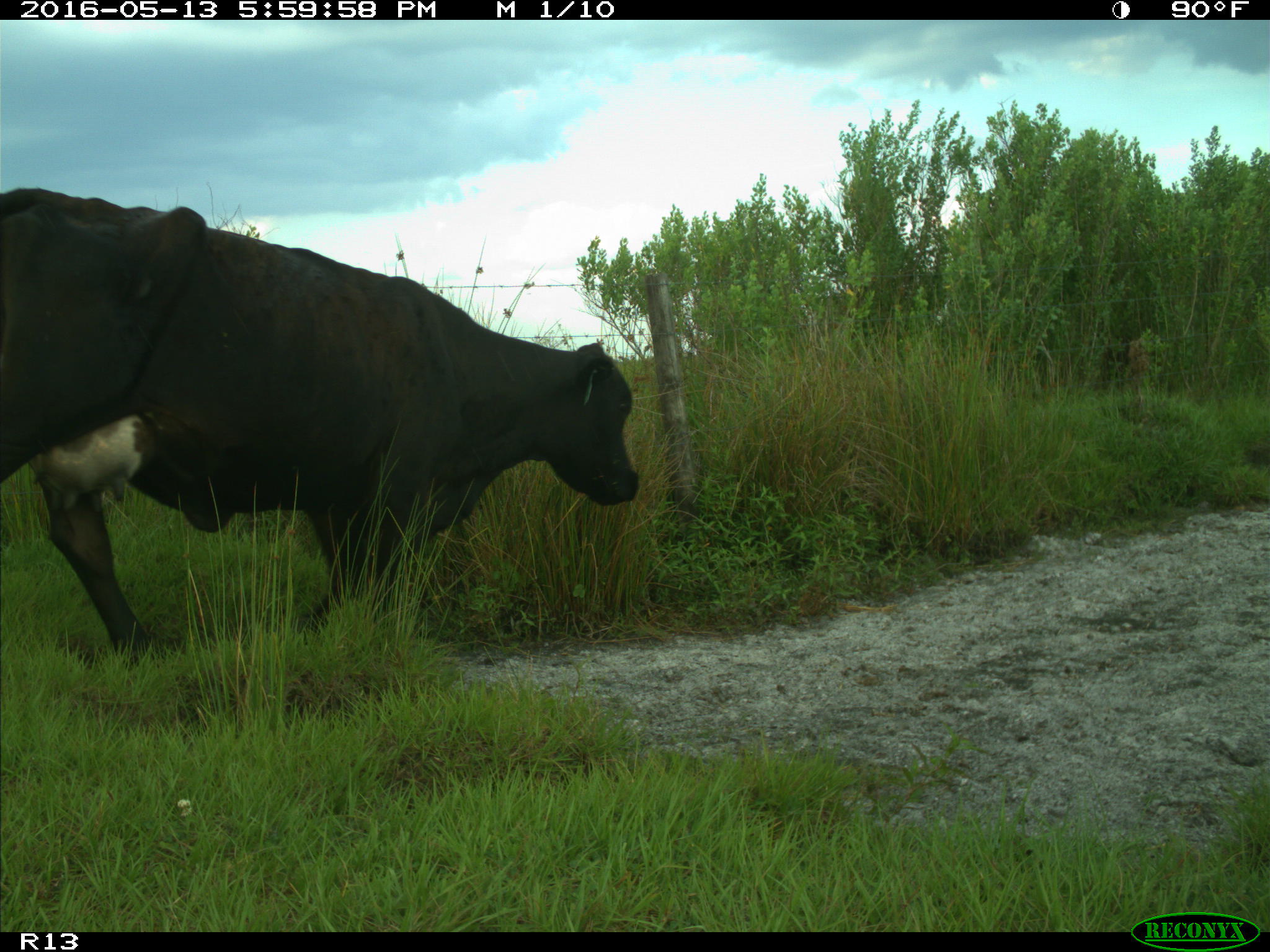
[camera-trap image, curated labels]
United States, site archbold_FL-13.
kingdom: Animalia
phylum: Chordata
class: Mammalia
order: Artiodactyla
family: Bovidae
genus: Bos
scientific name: Bos taurus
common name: domestic cow